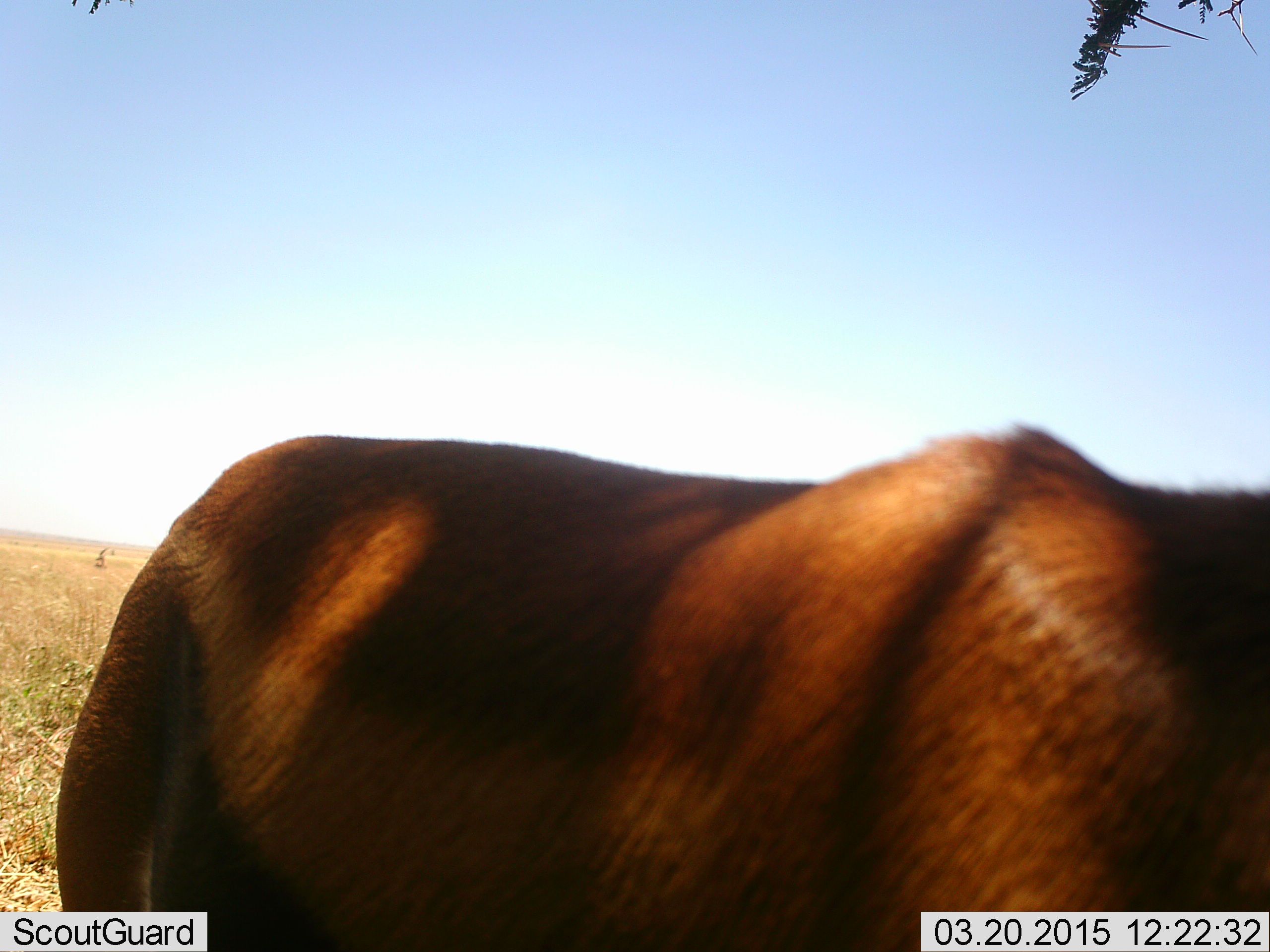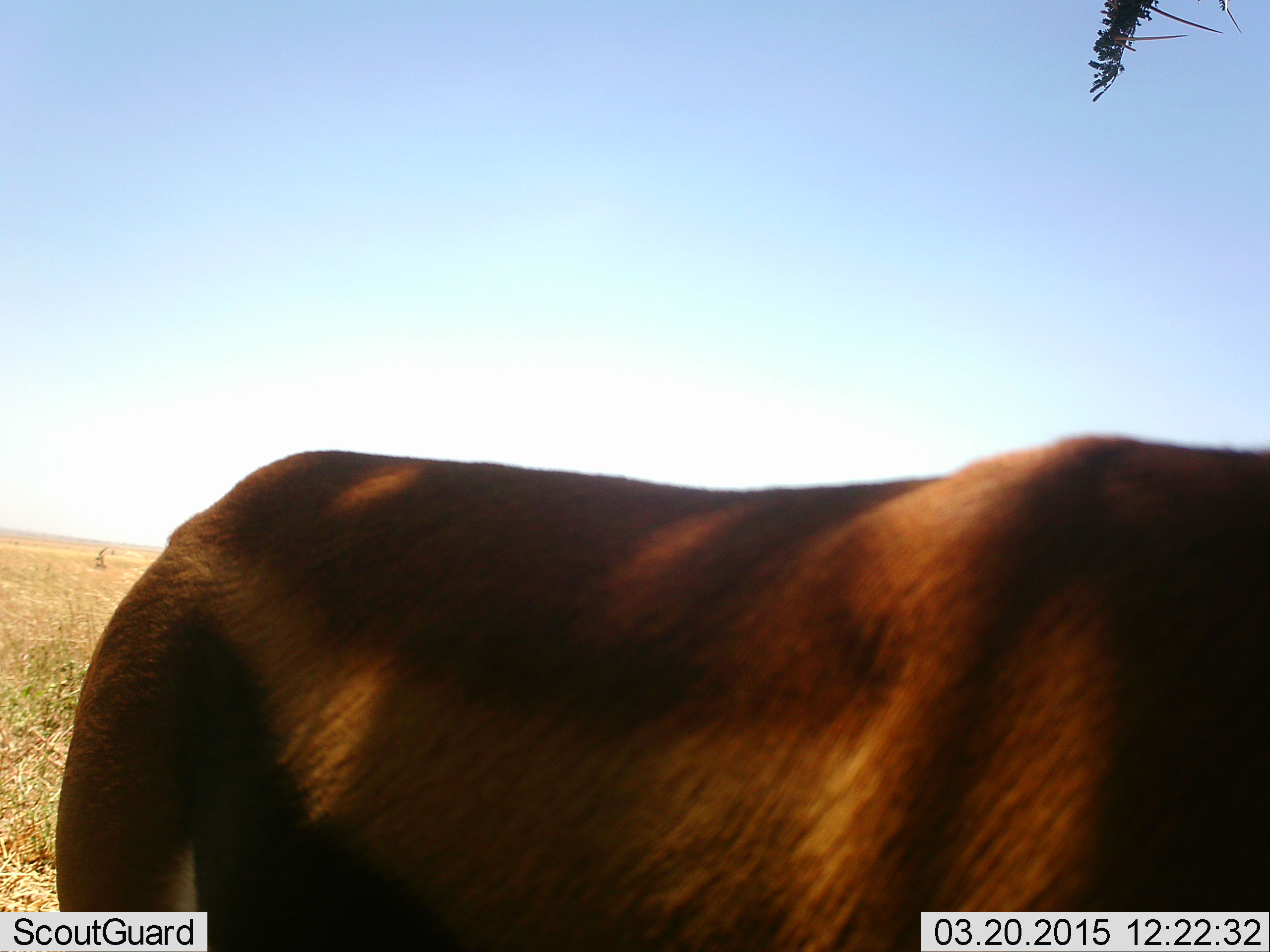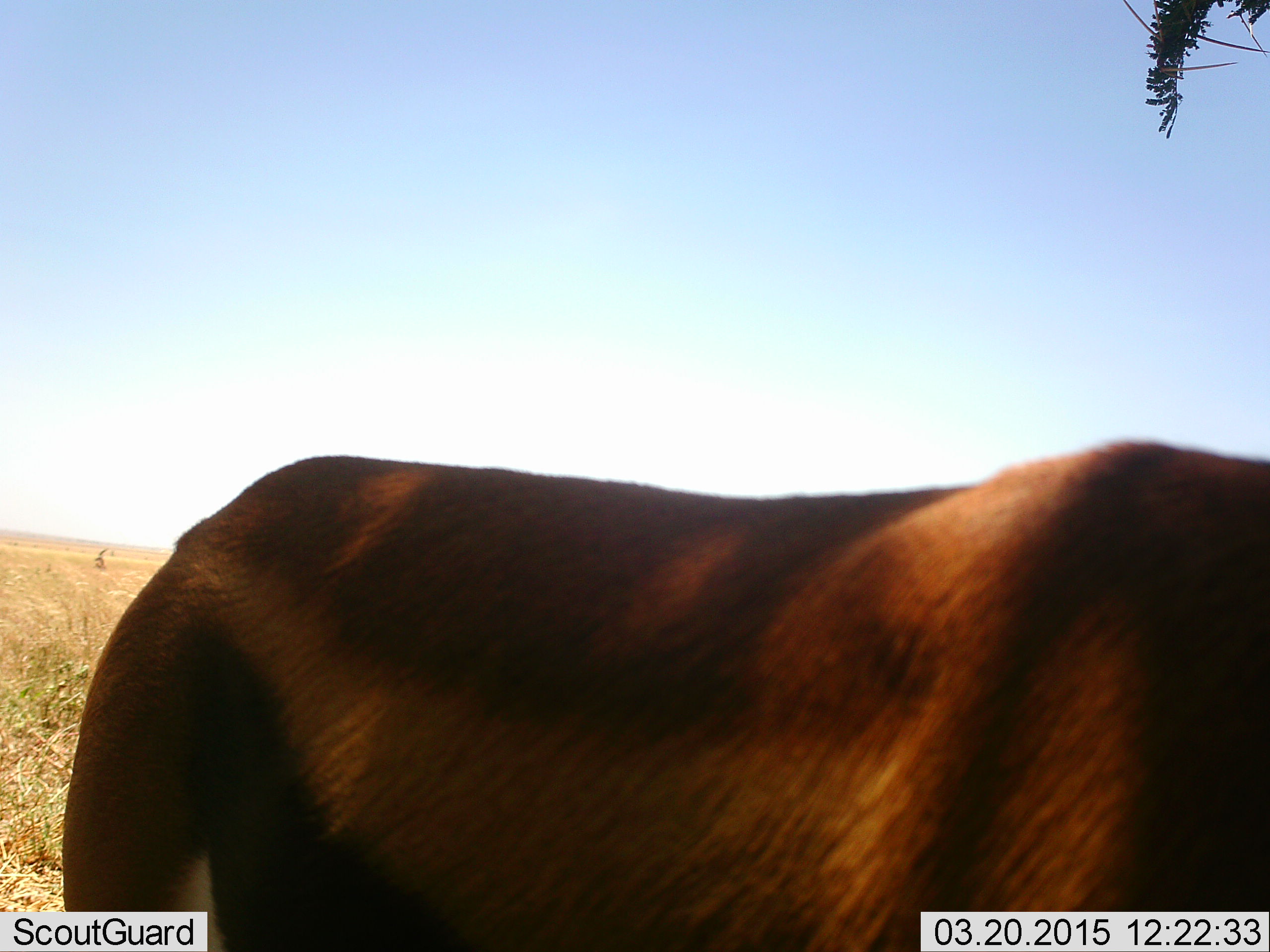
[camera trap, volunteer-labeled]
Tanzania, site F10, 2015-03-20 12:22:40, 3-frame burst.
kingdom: Animalia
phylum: Chordata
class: Mammalia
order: Artiodactyla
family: Bovidae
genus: Eudorcas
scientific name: Eudorcas thomsonii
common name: thomson's gazelle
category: gazellethomsons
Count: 1.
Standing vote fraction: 78%.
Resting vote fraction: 11%.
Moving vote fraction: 11%.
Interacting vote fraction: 0%.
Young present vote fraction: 0%.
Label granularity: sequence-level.